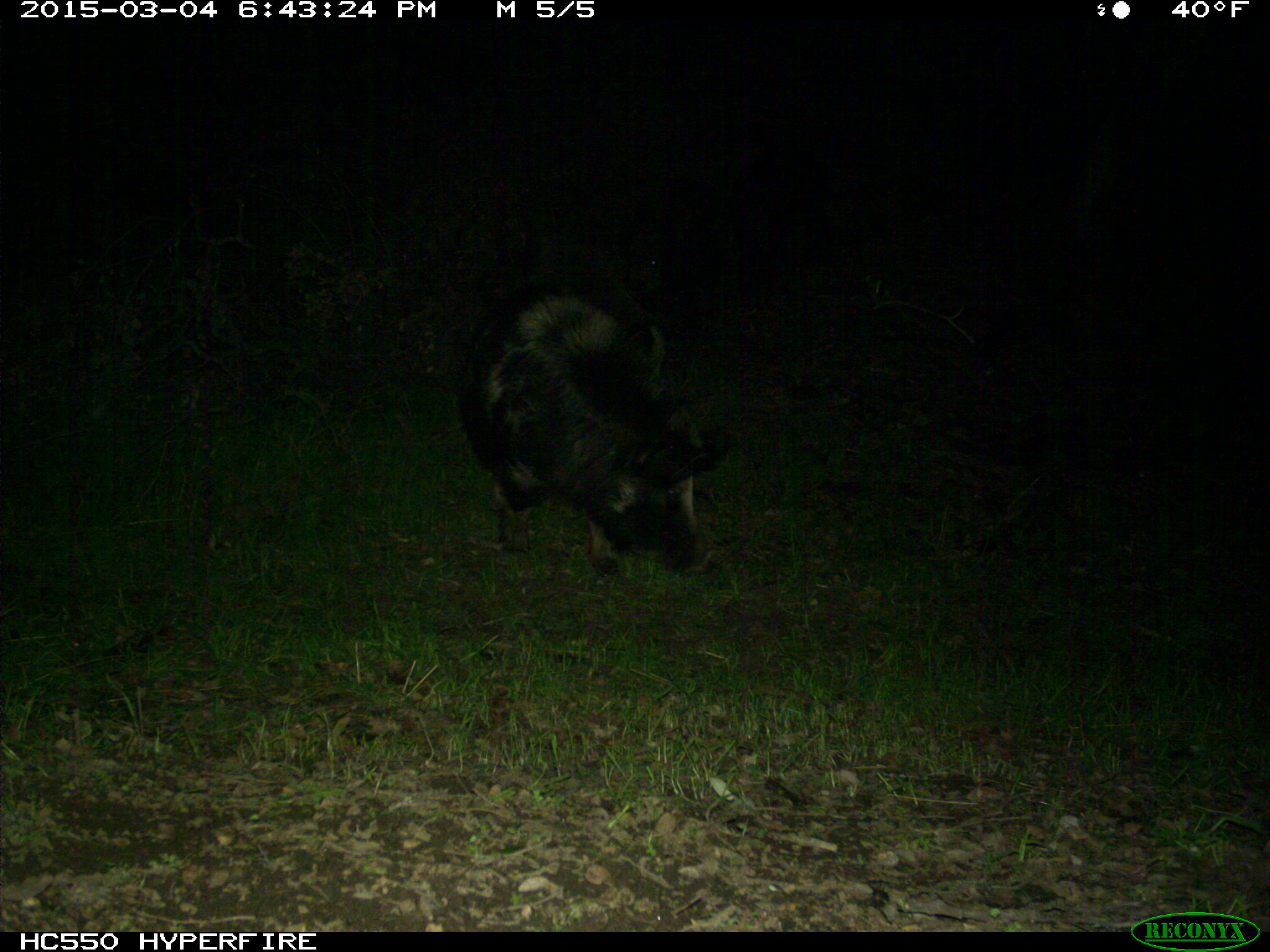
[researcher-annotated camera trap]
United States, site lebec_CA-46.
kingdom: Animalia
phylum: Chordata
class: Mammalia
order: Artiodactyla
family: Suidae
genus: Sus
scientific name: Sus scrofa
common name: wild boar